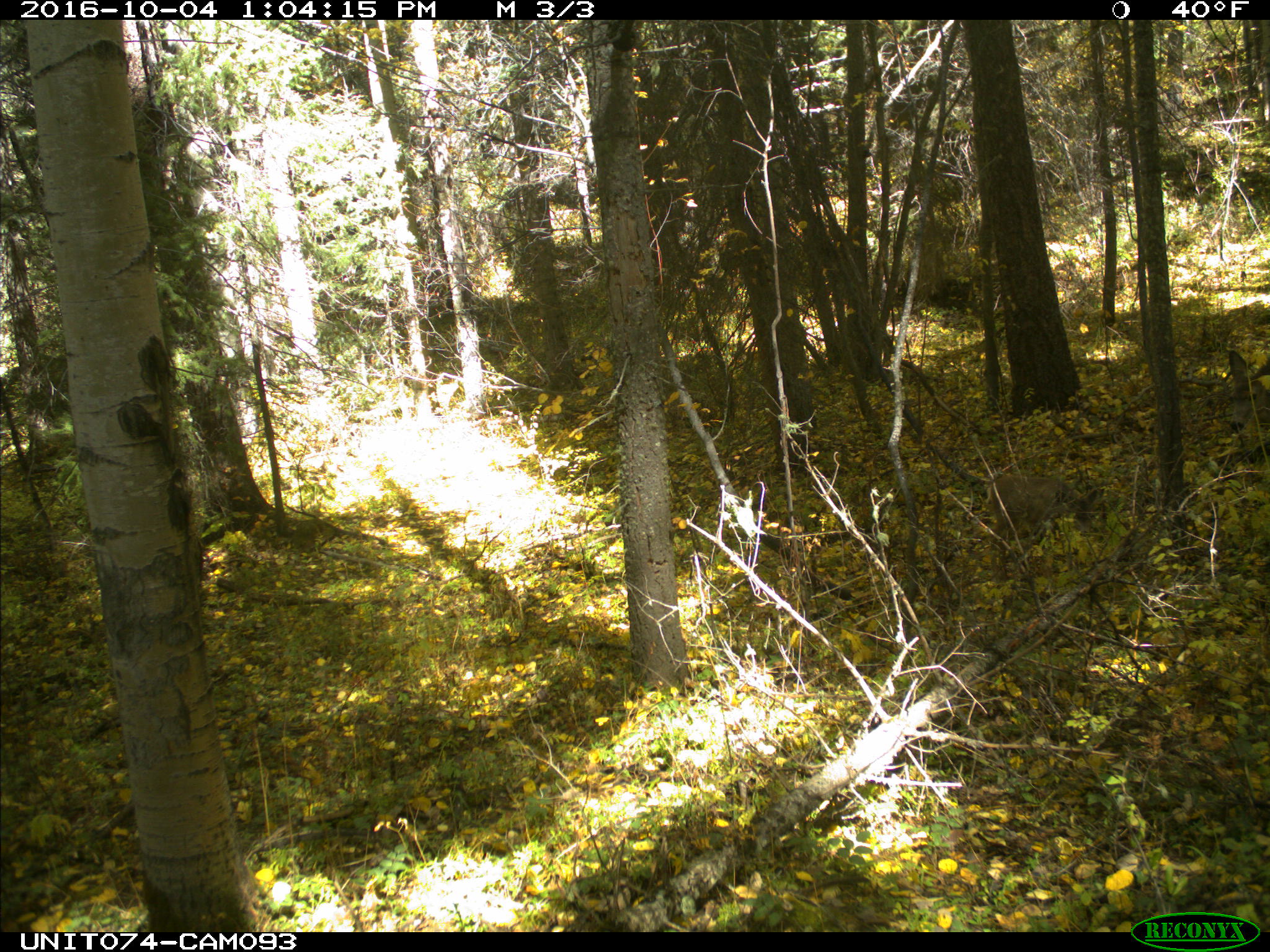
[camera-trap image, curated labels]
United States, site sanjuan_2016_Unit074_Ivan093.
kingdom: Animalia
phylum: Chordata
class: Mammalia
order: Artiodactyla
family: Cervidae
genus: Odocoileus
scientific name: Odocoileus hemionus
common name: mule deer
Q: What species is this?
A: Odocoileus hemionus (mule deer).